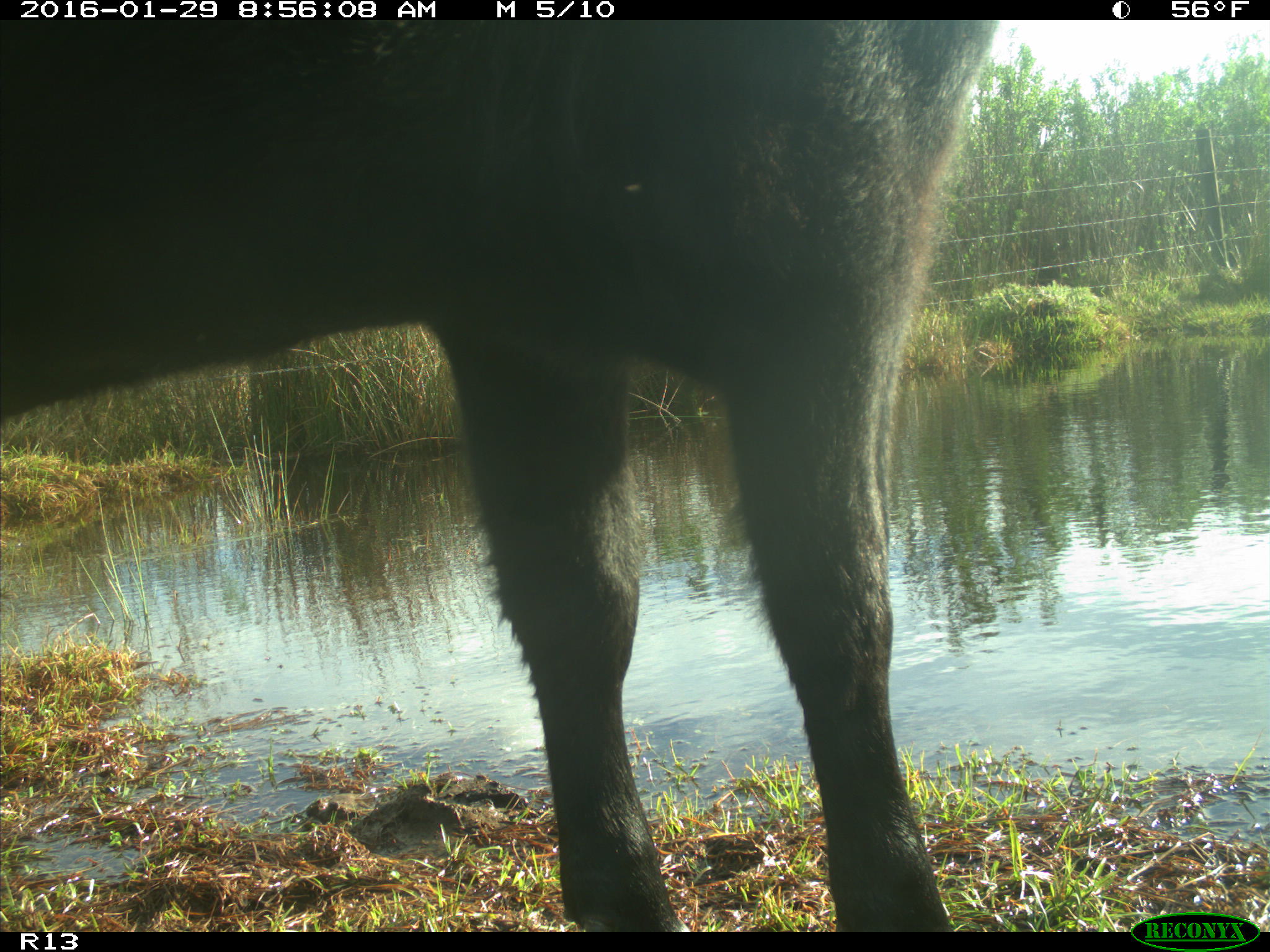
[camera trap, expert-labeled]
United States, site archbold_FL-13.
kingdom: Animalia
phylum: Chordata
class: Mammalia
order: Artiodactyla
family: Bovidae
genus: Bos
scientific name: Bos taurus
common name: domestic cow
Bos taurus (domestic cow).